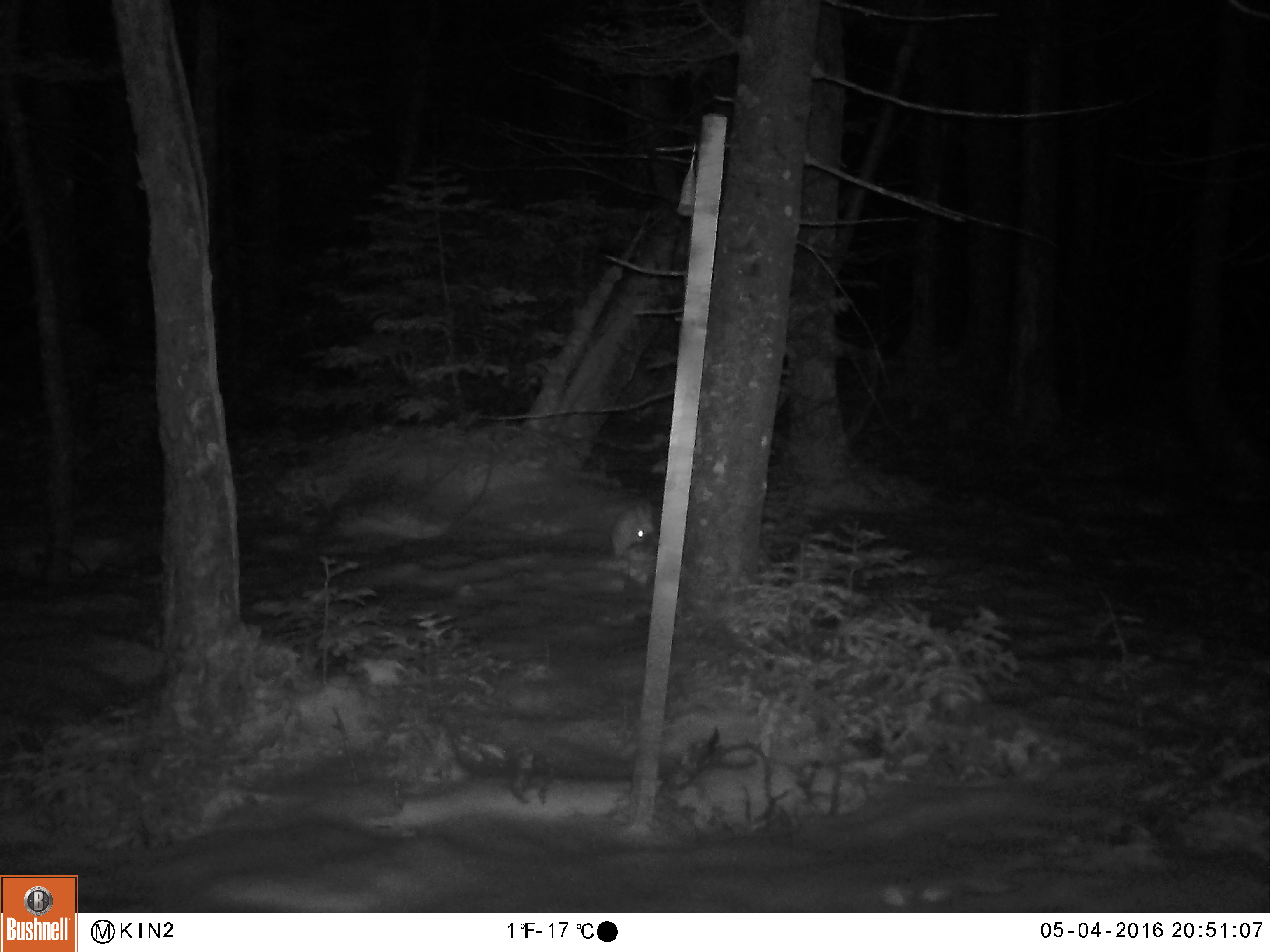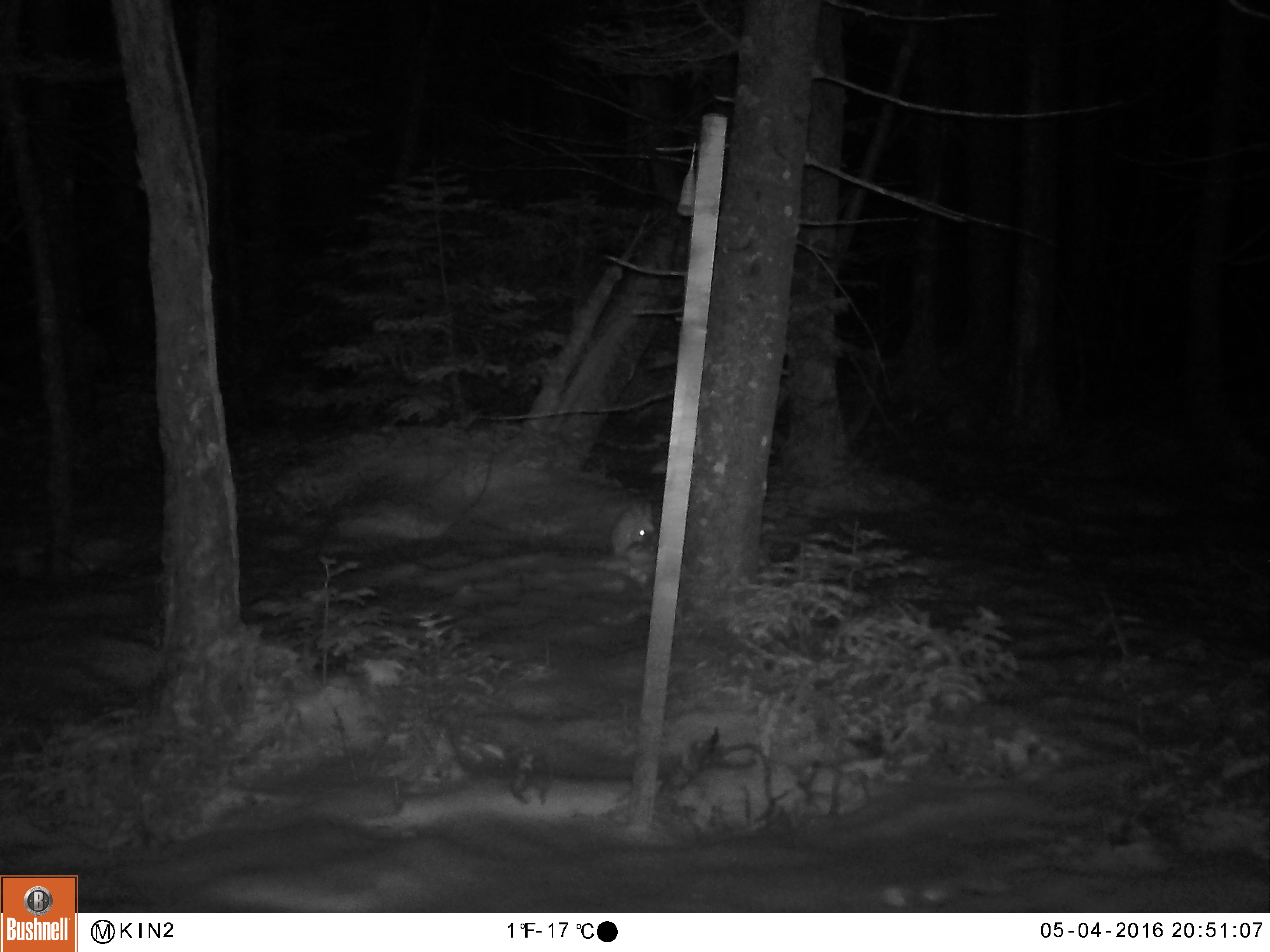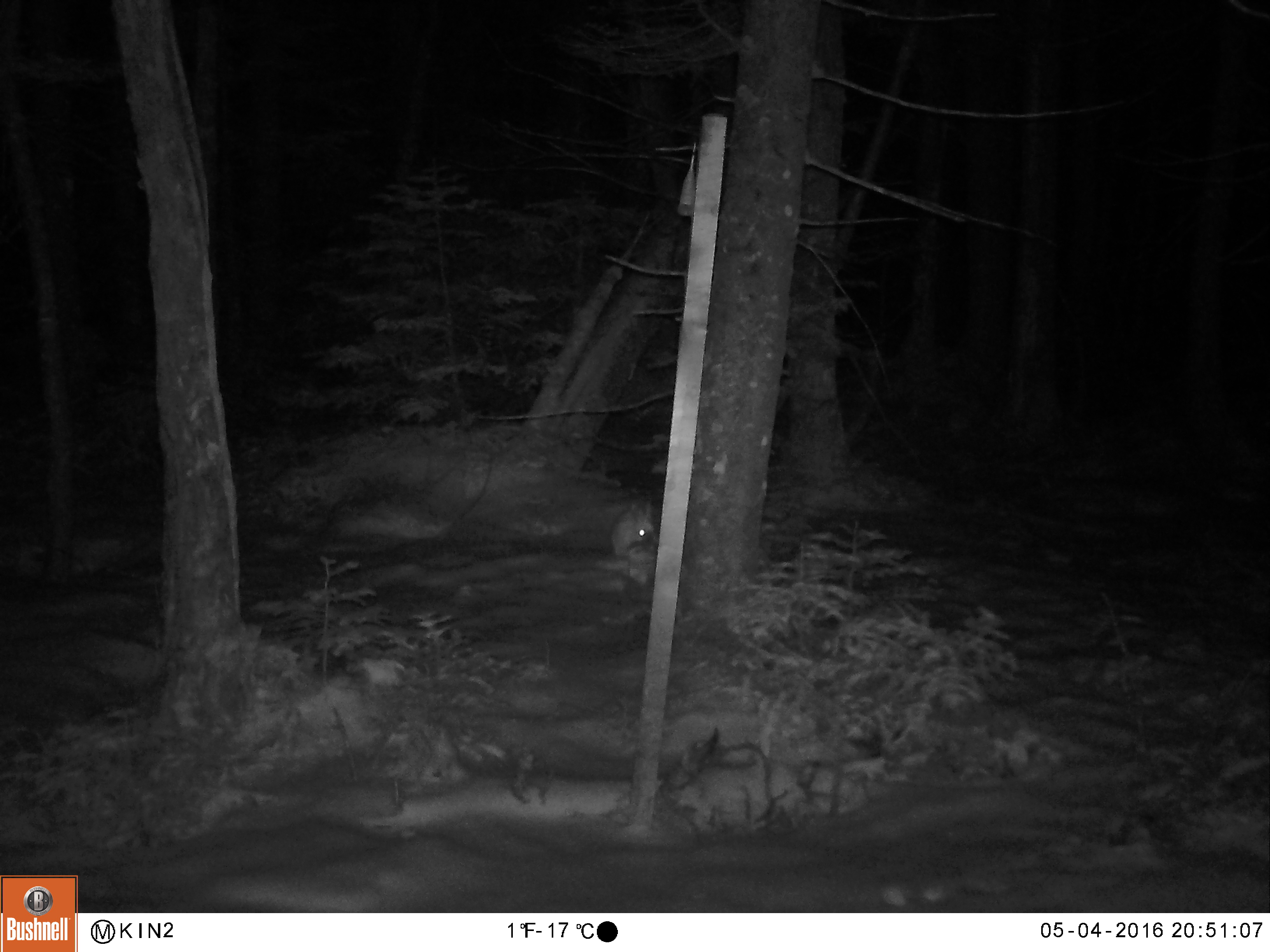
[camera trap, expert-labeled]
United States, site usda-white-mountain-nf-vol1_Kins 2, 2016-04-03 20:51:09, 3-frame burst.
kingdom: Animalia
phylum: Chordata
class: Mammalia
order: Lagomorpha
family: Leporidae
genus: Lepus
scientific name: Lepus americanus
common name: snowshoe hare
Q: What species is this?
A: Snowshoe hare (Lepus americanus).